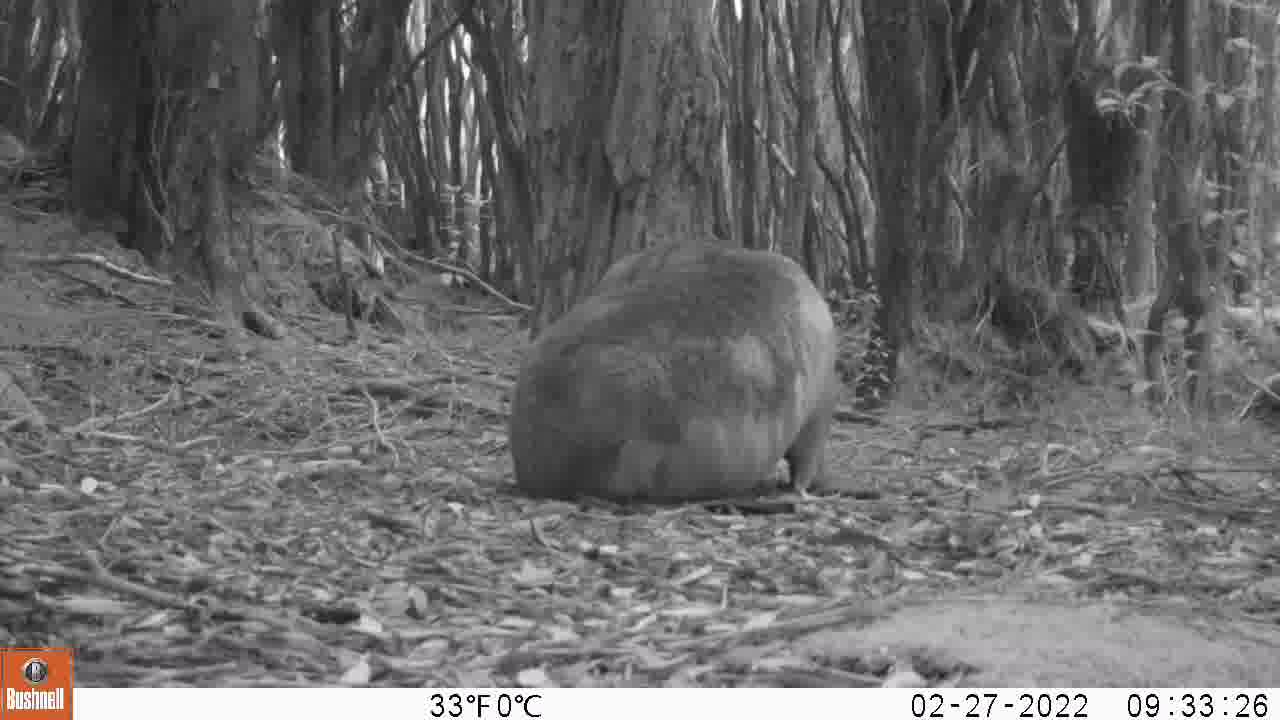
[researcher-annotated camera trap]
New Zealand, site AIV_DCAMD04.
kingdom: Animalia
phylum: Chordata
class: Mammalia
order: Carnivora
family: Otariidae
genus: Phocarctos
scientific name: Phocarctos hookeri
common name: new zealand sea lion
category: sealion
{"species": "sealion (new zealand sea lion) (Phocarctos hookeri)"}